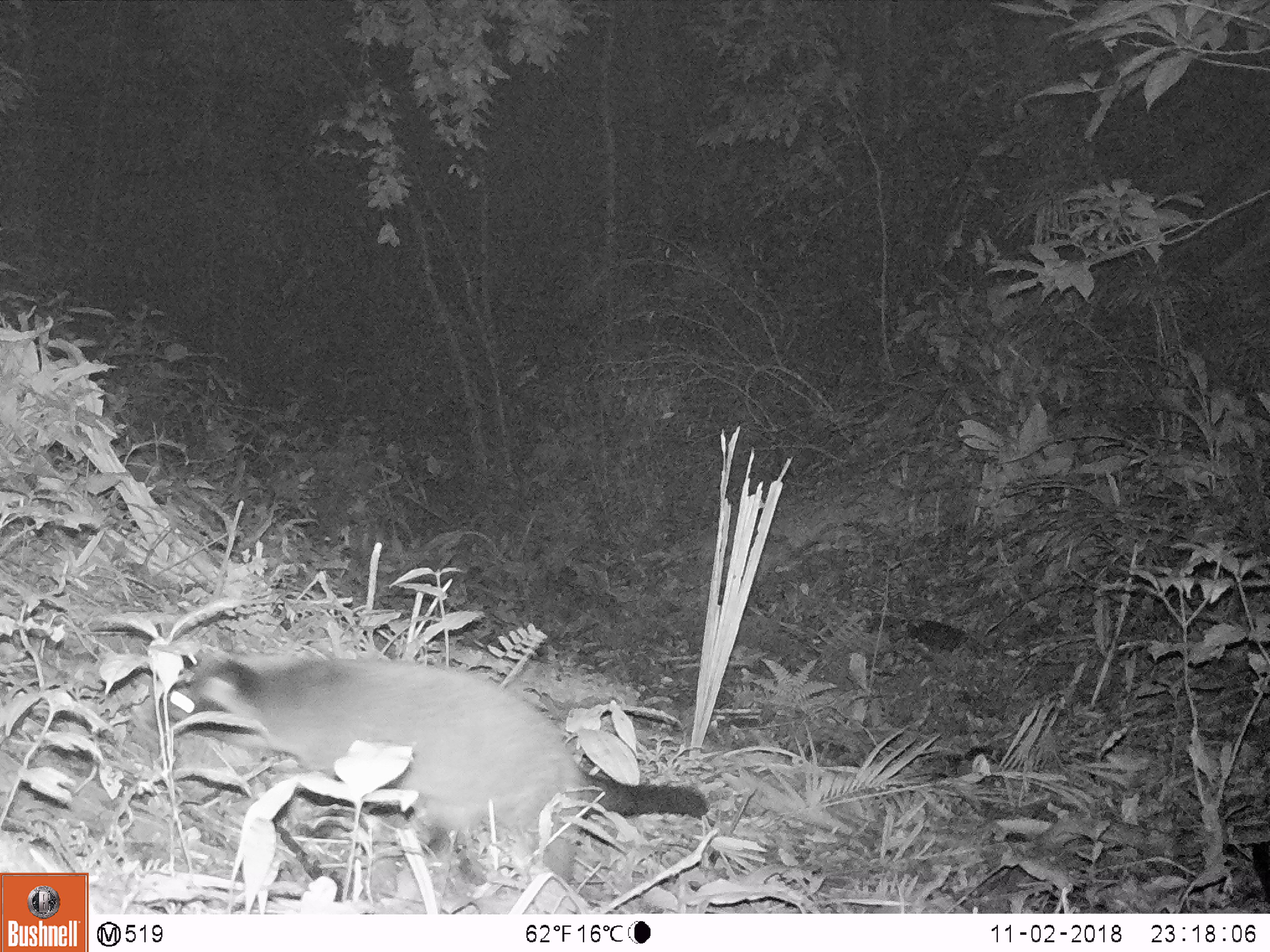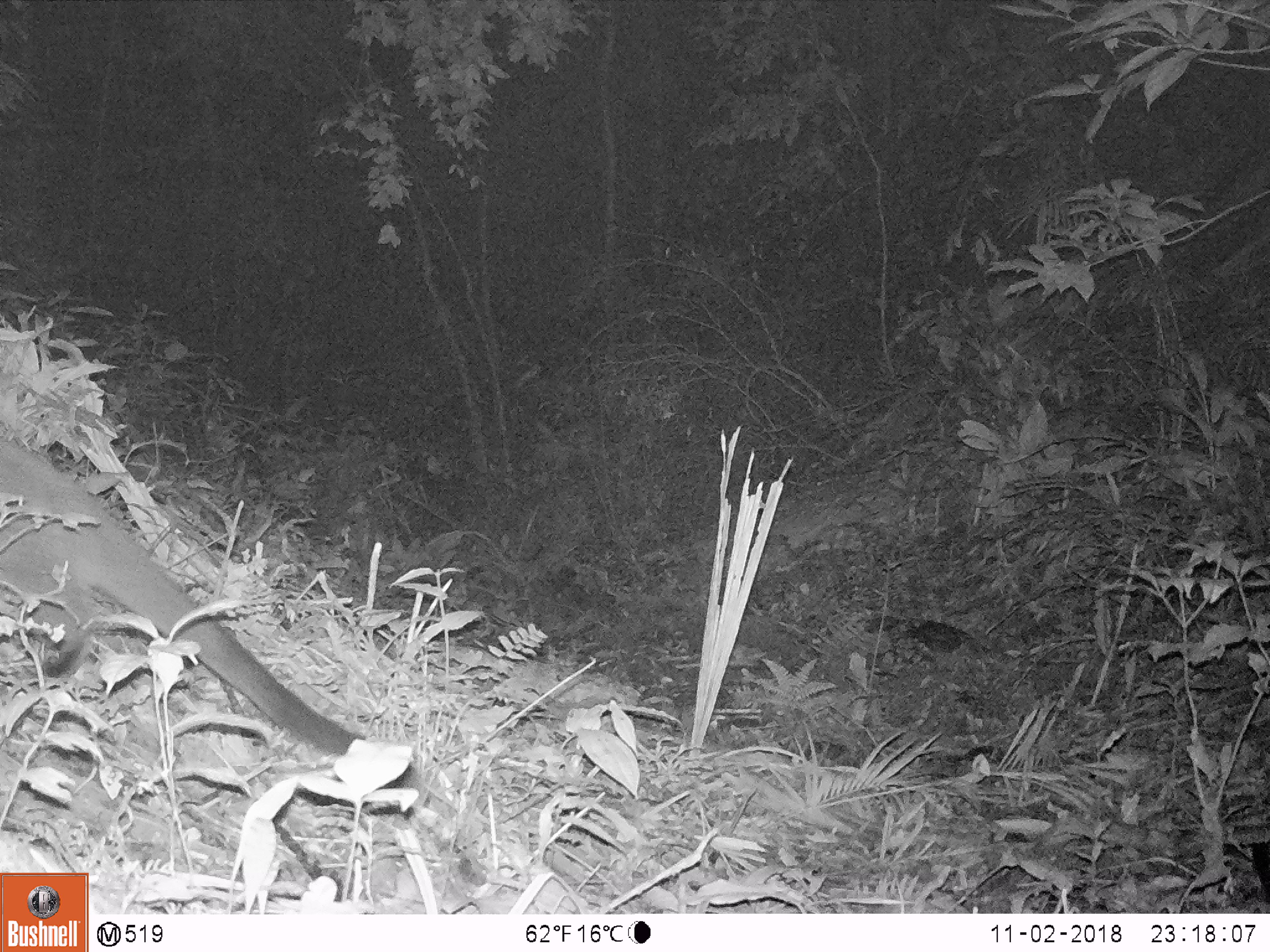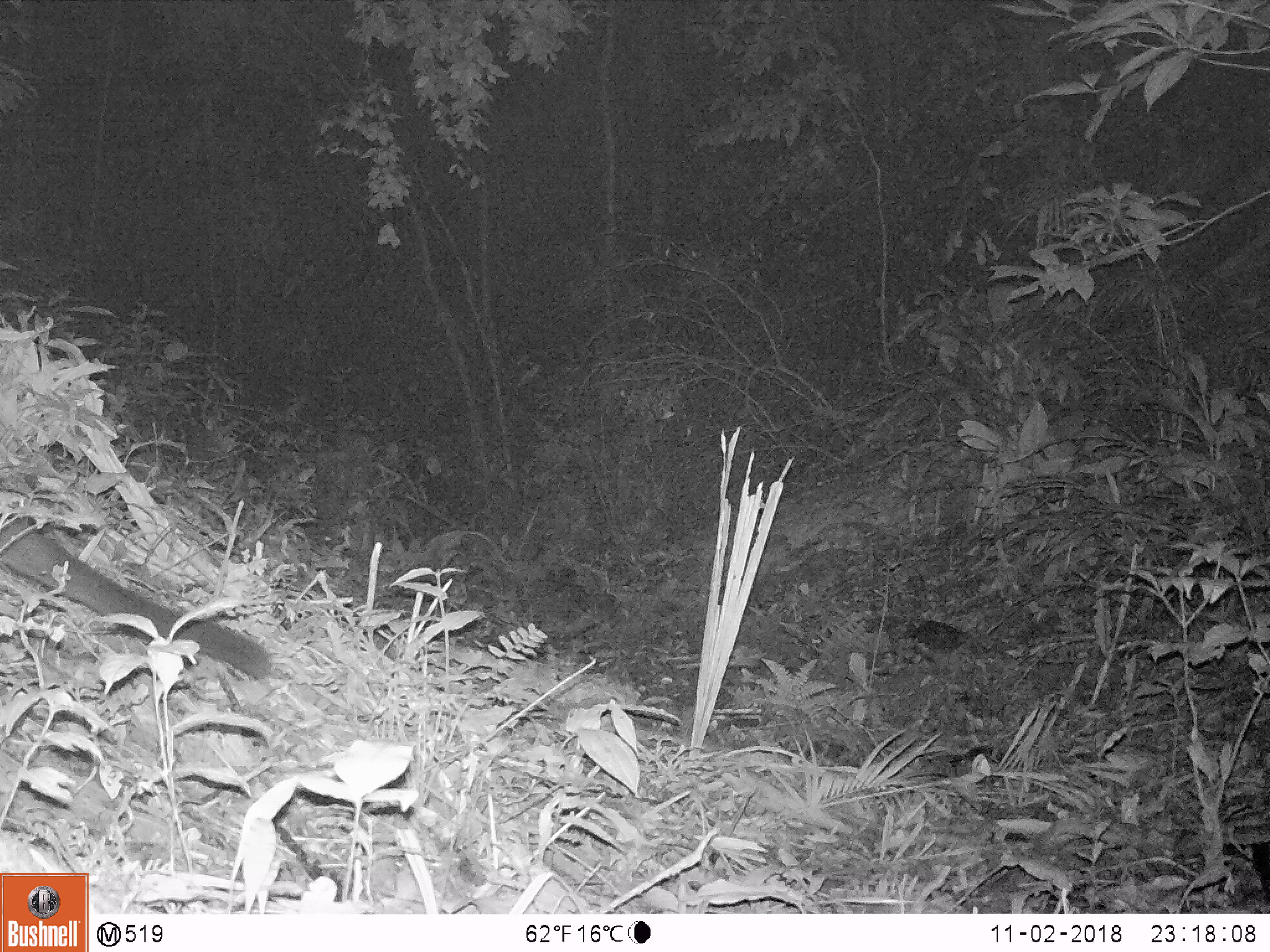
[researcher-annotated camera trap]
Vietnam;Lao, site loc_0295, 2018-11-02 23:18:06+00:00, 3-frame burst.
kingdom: Animalia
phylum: Chordata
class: Mammalia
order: Carnivora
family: Viverridae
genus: Paguma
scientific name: Paguma larvata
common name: masked palm civet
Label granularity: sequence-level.